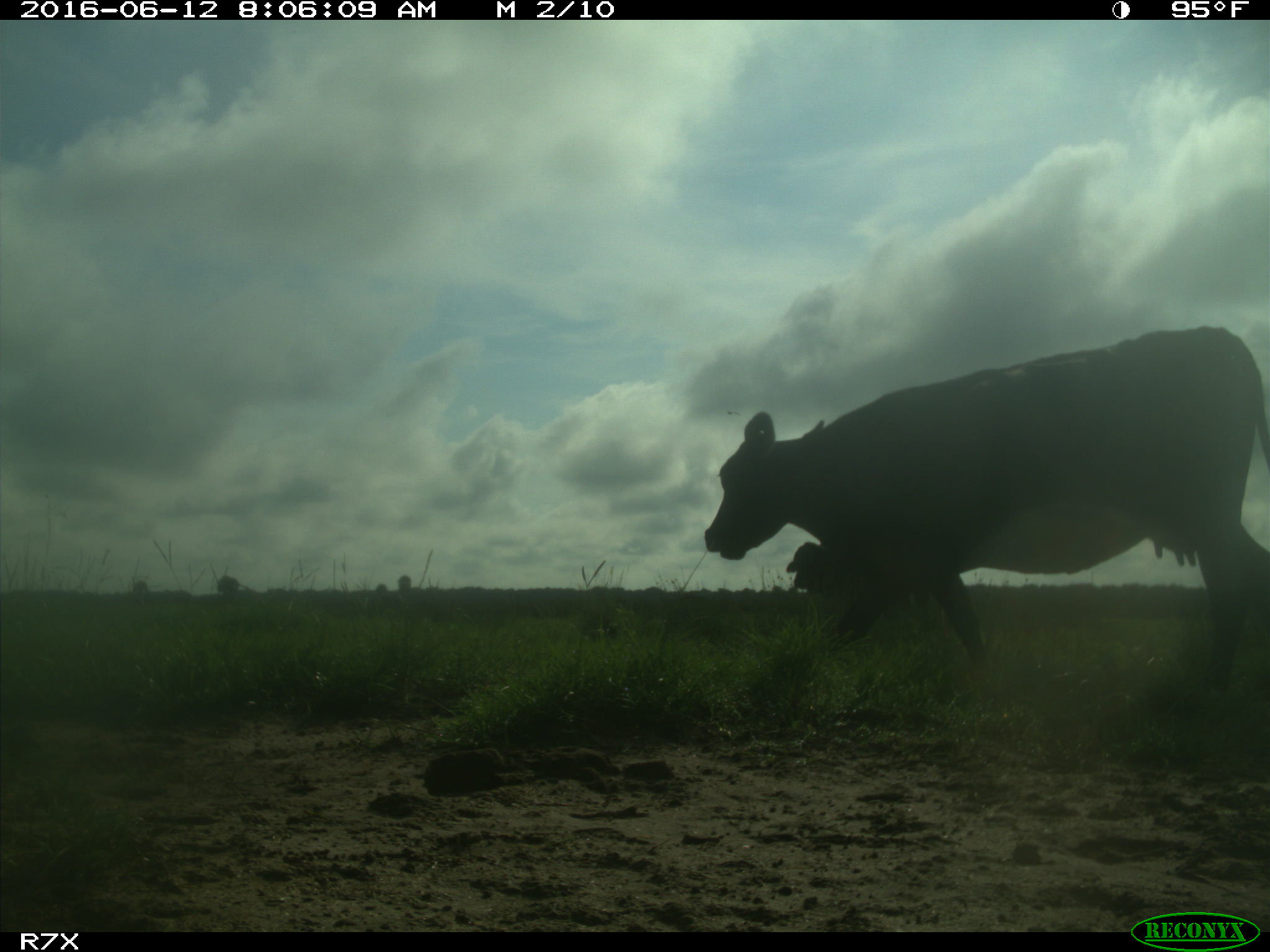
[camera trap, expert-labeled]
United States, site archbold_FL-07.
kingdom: Animalia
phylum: Chordata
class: Mammalia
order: Artiodactyla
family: Bovidae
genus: Bos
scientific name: Bos taurus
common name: domestic cow